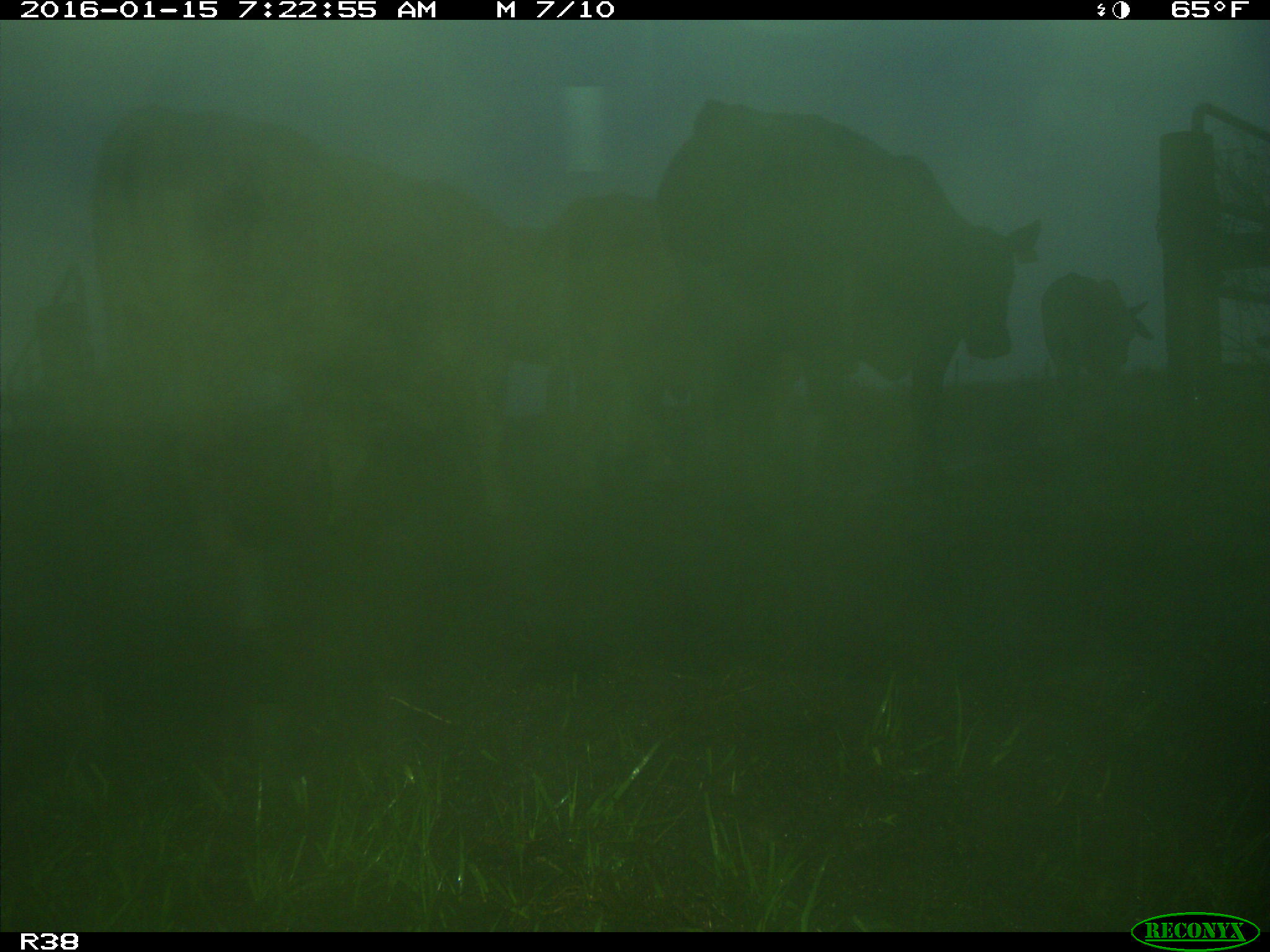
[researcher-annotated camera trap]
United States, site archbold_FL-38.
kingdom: Animalia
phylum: Chordata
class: Mammalia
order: Artiodactyla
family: Bovidae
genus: Bos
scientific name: Bos taurus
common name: domestic cow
Bos taurus (domestic cow).